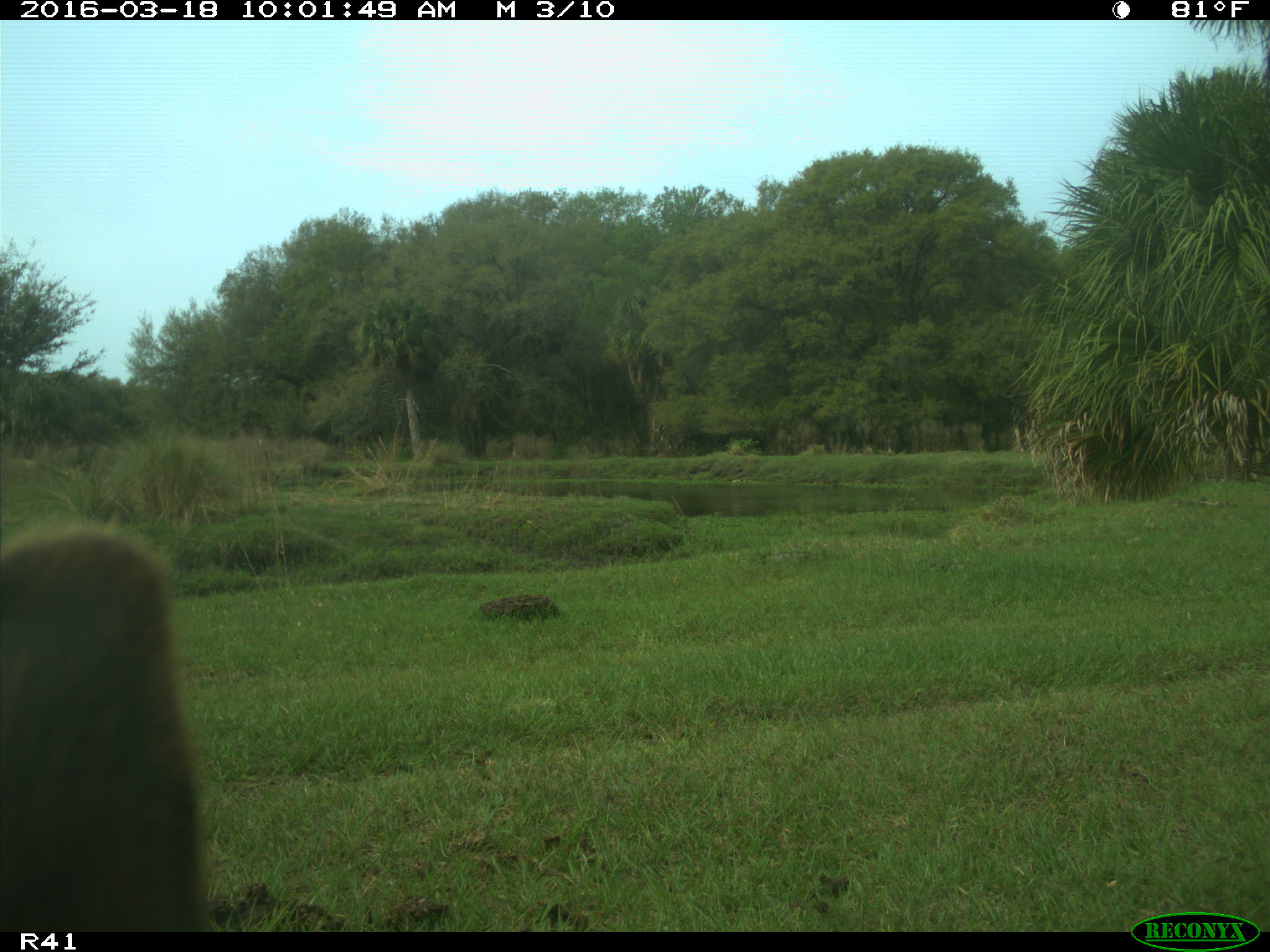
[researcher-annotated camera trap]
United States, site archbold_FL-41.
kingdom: Animalia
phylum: Chordata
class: Mammalia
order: Artiodactyla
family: Bovidae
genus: Bos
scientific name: Bos taurus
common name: domestic cow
Bos taurus (domestic cow).